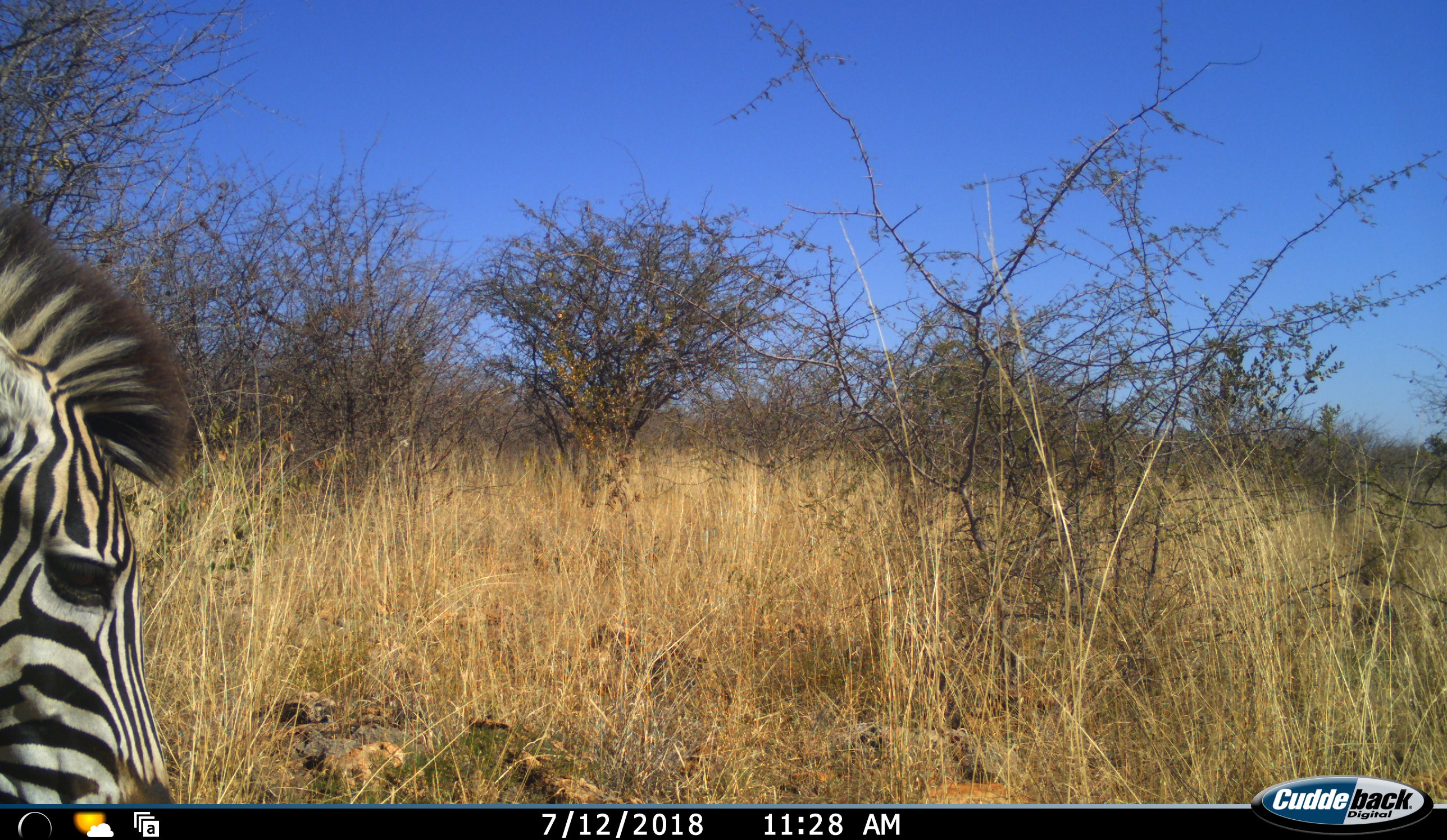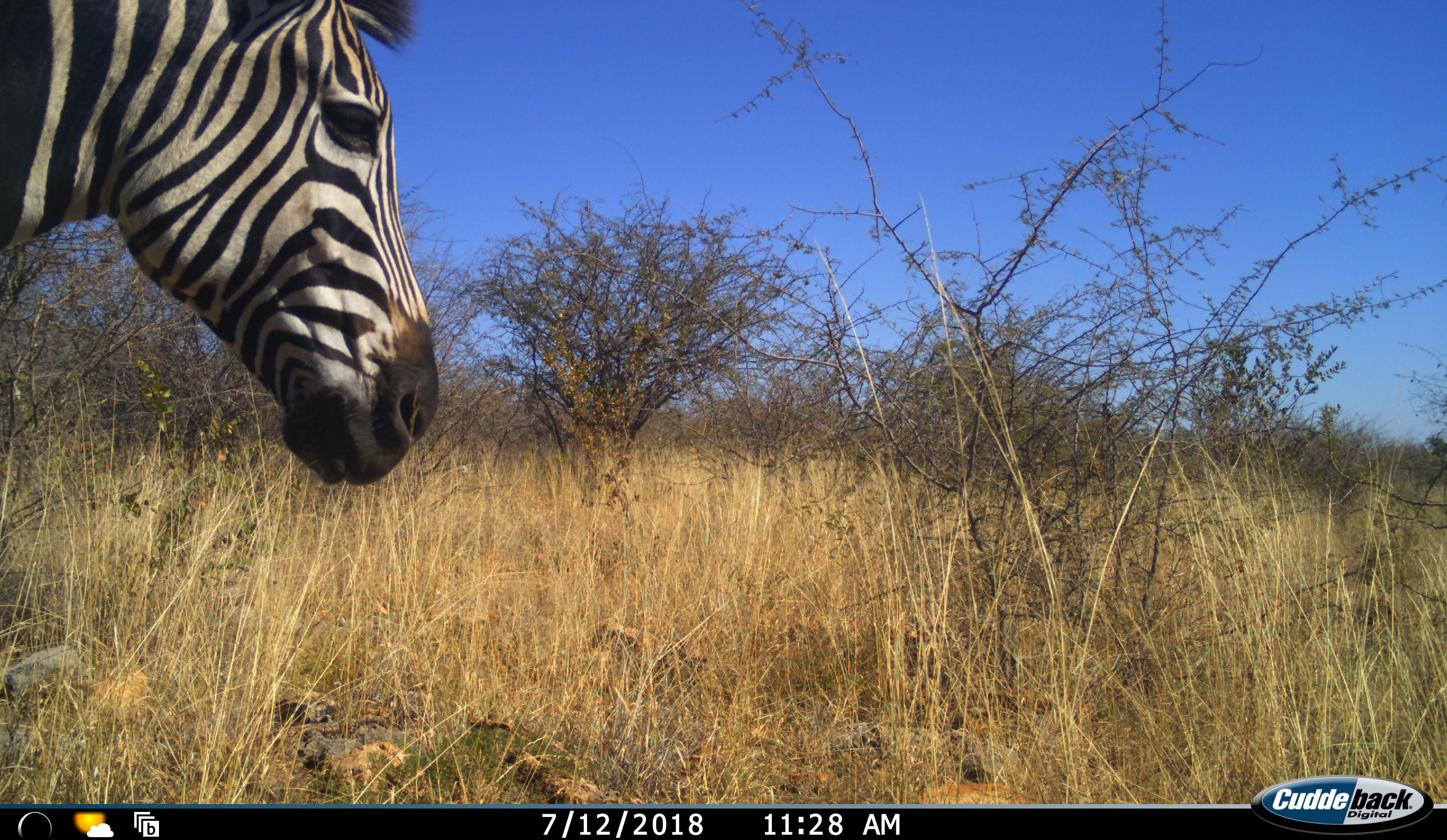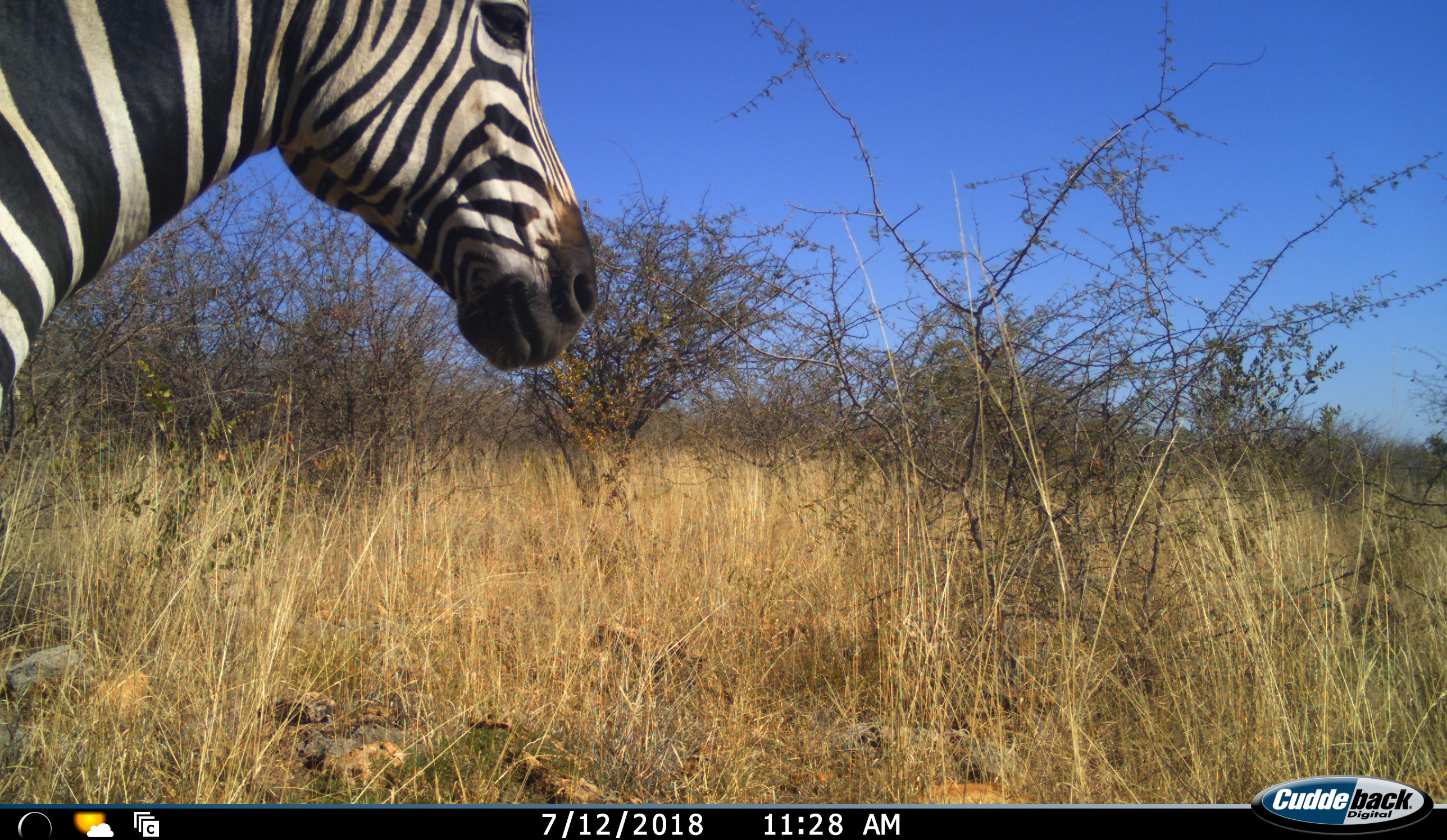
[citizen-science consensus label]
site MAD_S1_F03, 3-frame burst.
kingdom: Animalia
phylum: Chordata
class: Mammalia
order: Perissodactyla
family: Equidae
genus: Equus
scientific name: Equus quagga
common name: plains zebra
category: zebraplains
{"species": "zebraplains (plains zebra) (Equus quagga)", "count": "1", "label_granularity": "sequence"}